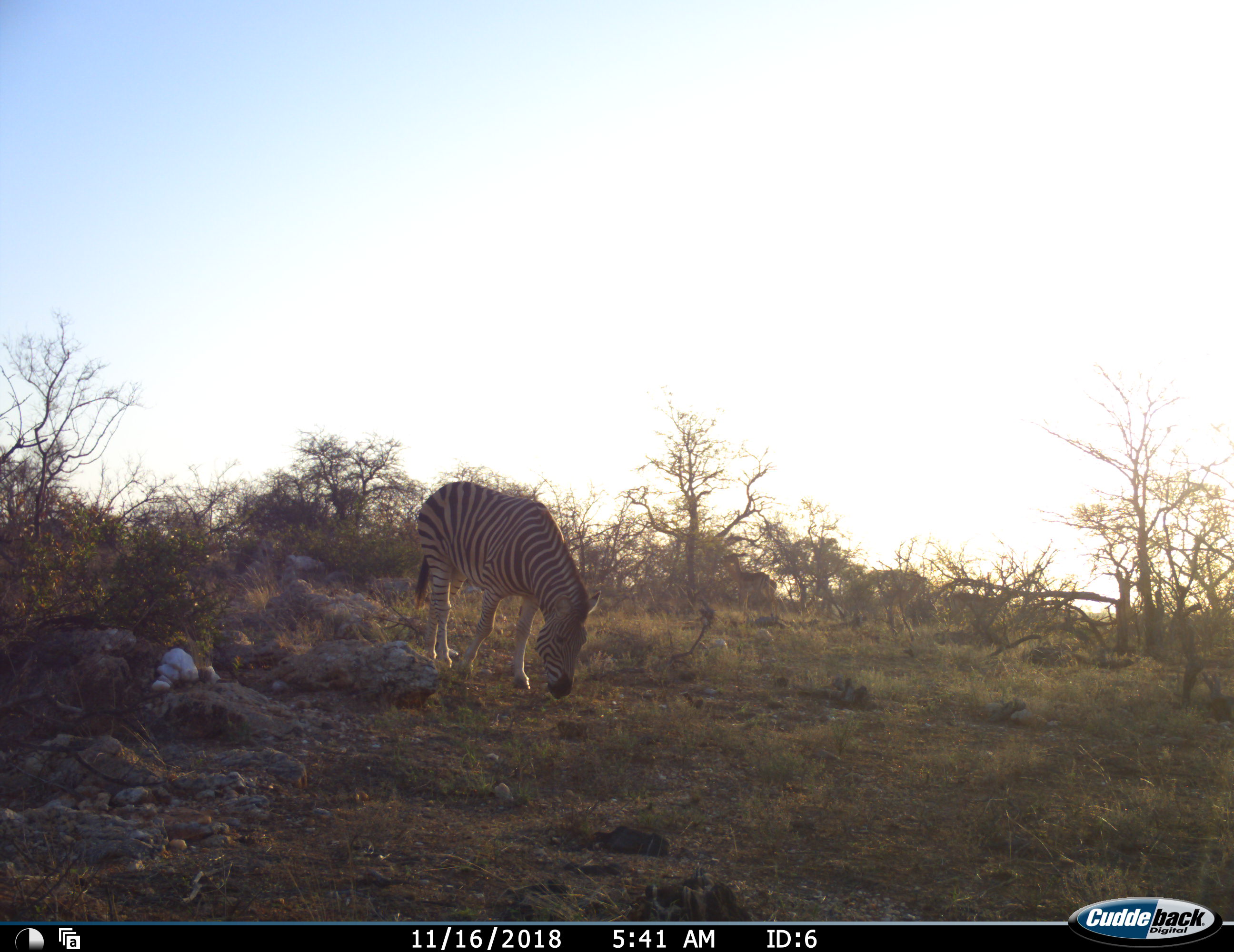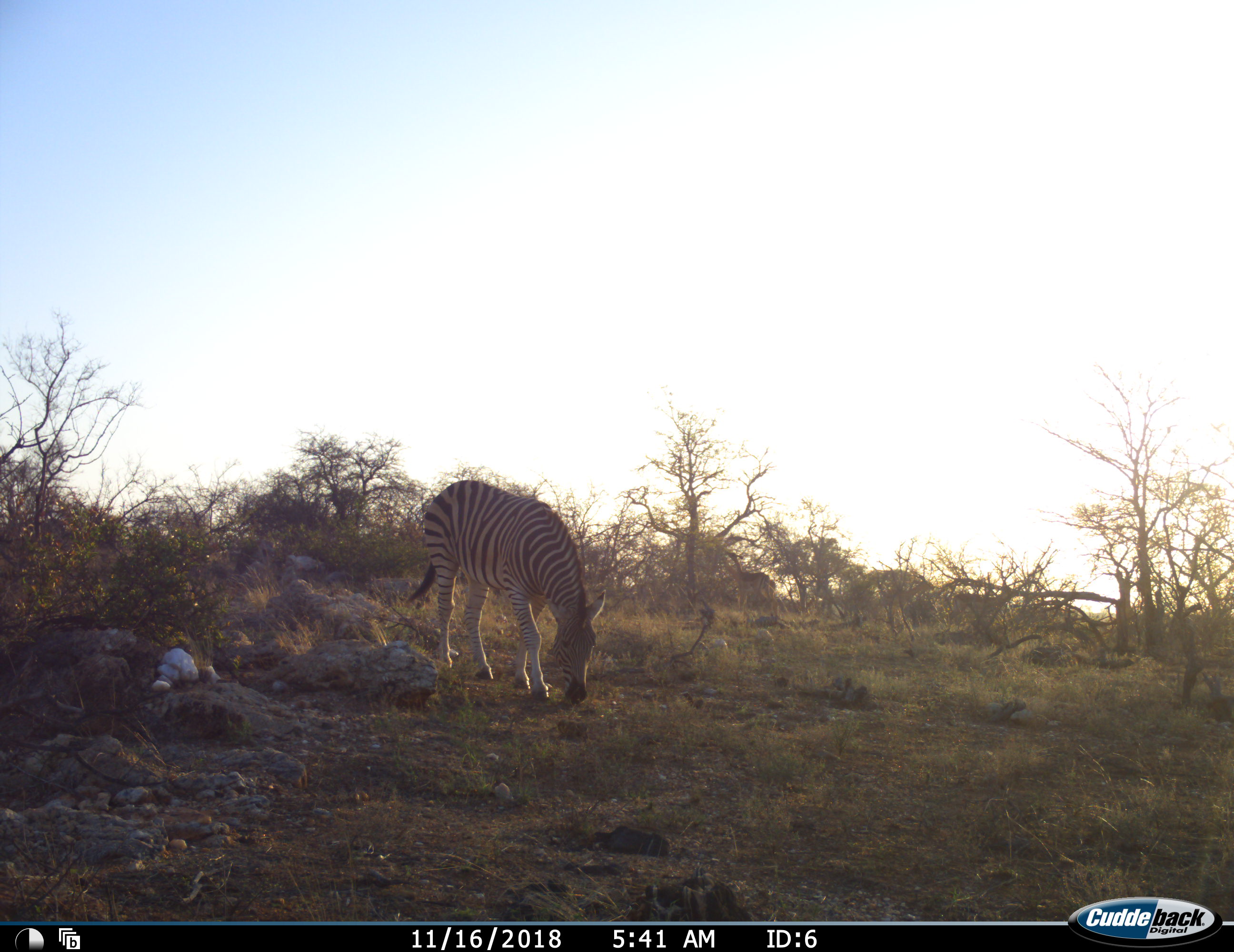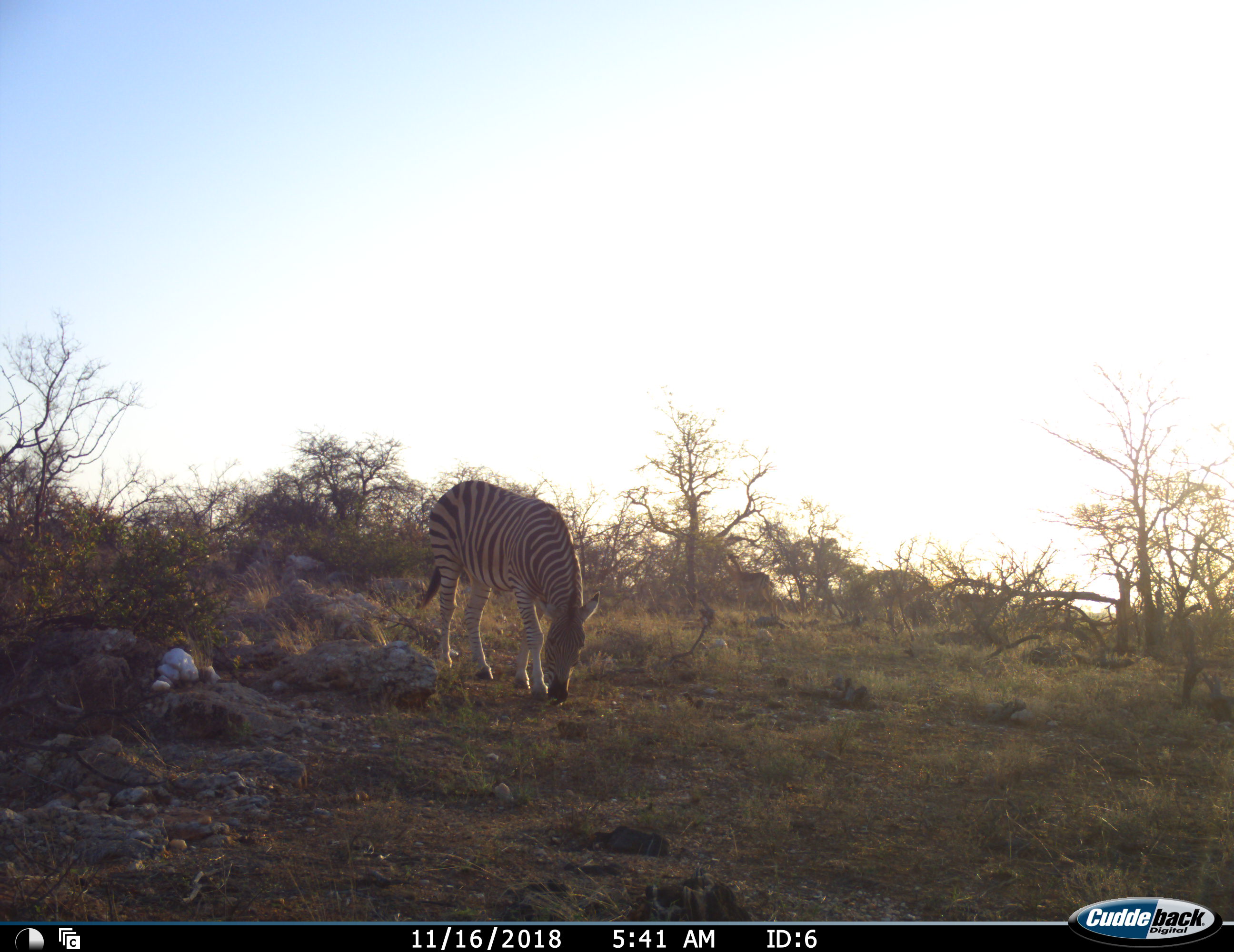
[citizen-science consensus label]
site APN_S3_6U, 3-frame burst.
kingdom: Animalia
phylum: Chordata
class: Mammalia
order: Perissodactyla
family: Equidae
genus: Equus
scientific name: Equus quagga burchellii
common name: burchell's zebra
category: zebraburchells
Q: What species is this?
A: Zebraburchells (burchell's zebra) (Equus quagga burchellii).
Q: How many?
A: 1.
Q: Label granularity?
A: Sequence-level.